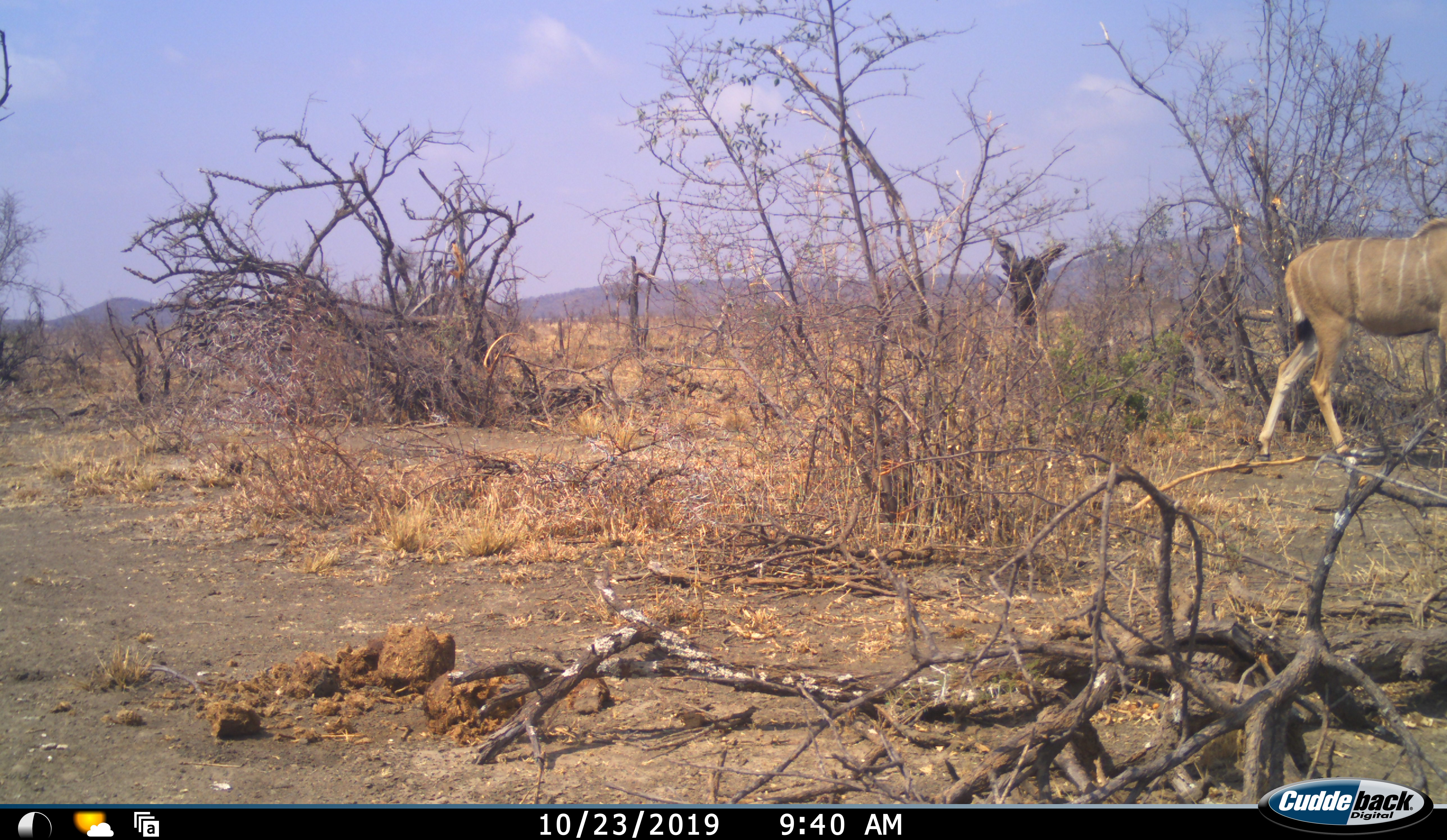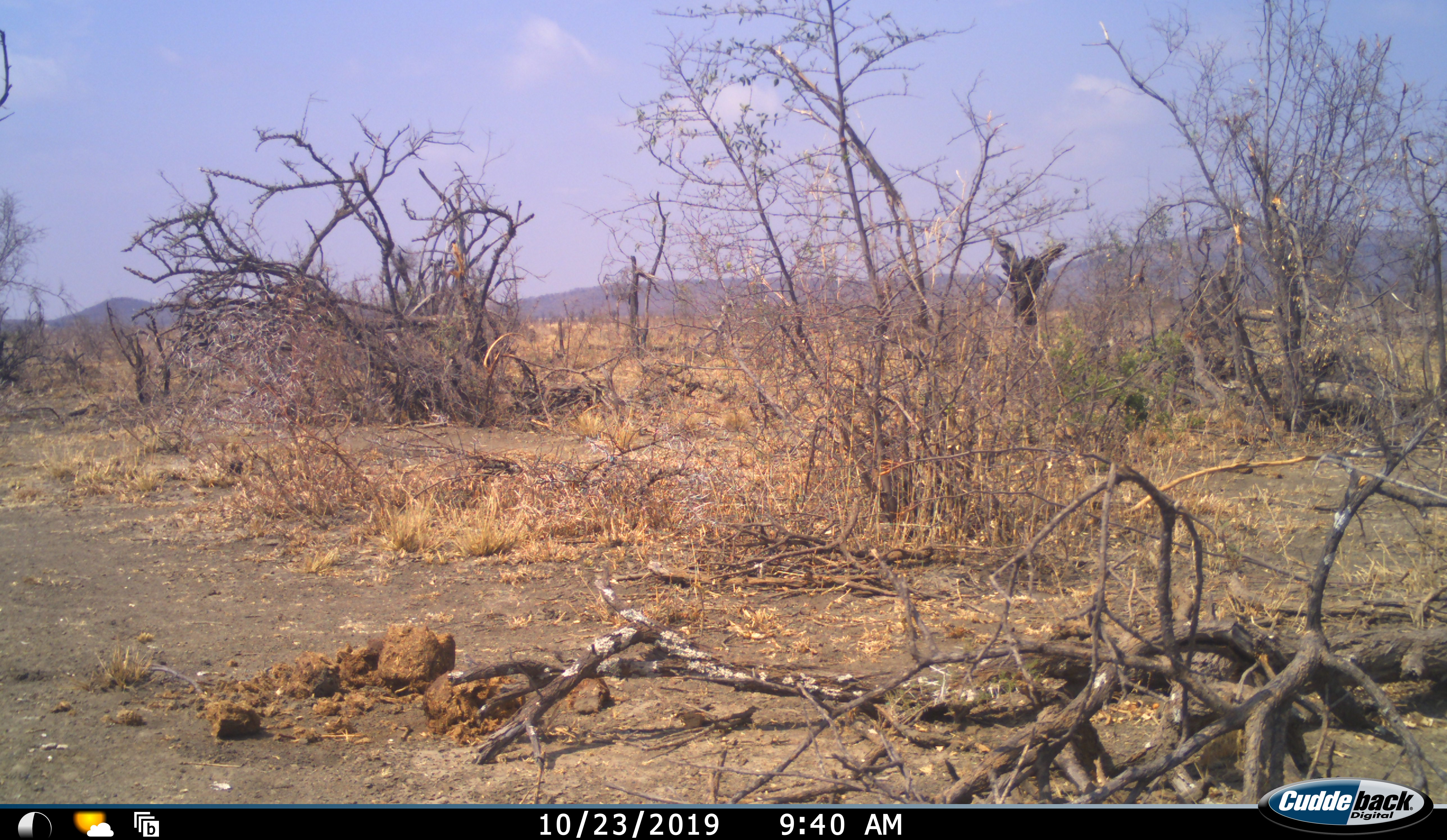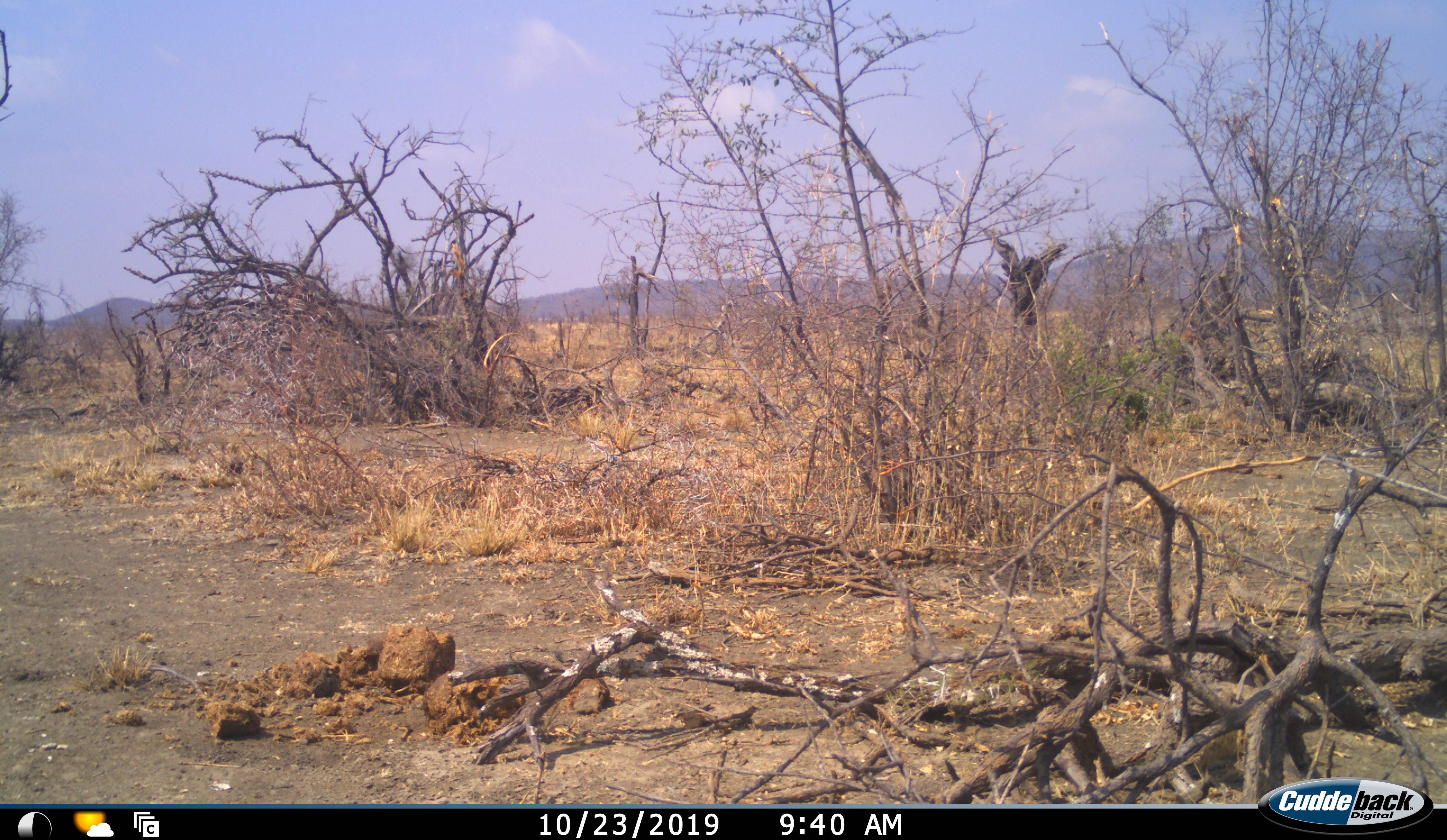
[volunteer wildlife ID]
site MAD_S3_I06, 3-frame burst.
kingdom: Animalia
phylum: Chordata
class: Mammalia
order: Artiodactyla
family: Bovidae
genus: Tragelaphus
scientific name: Tragelaphus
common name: kudu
Kudu (Tragelaphus), count 1. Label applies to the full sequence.